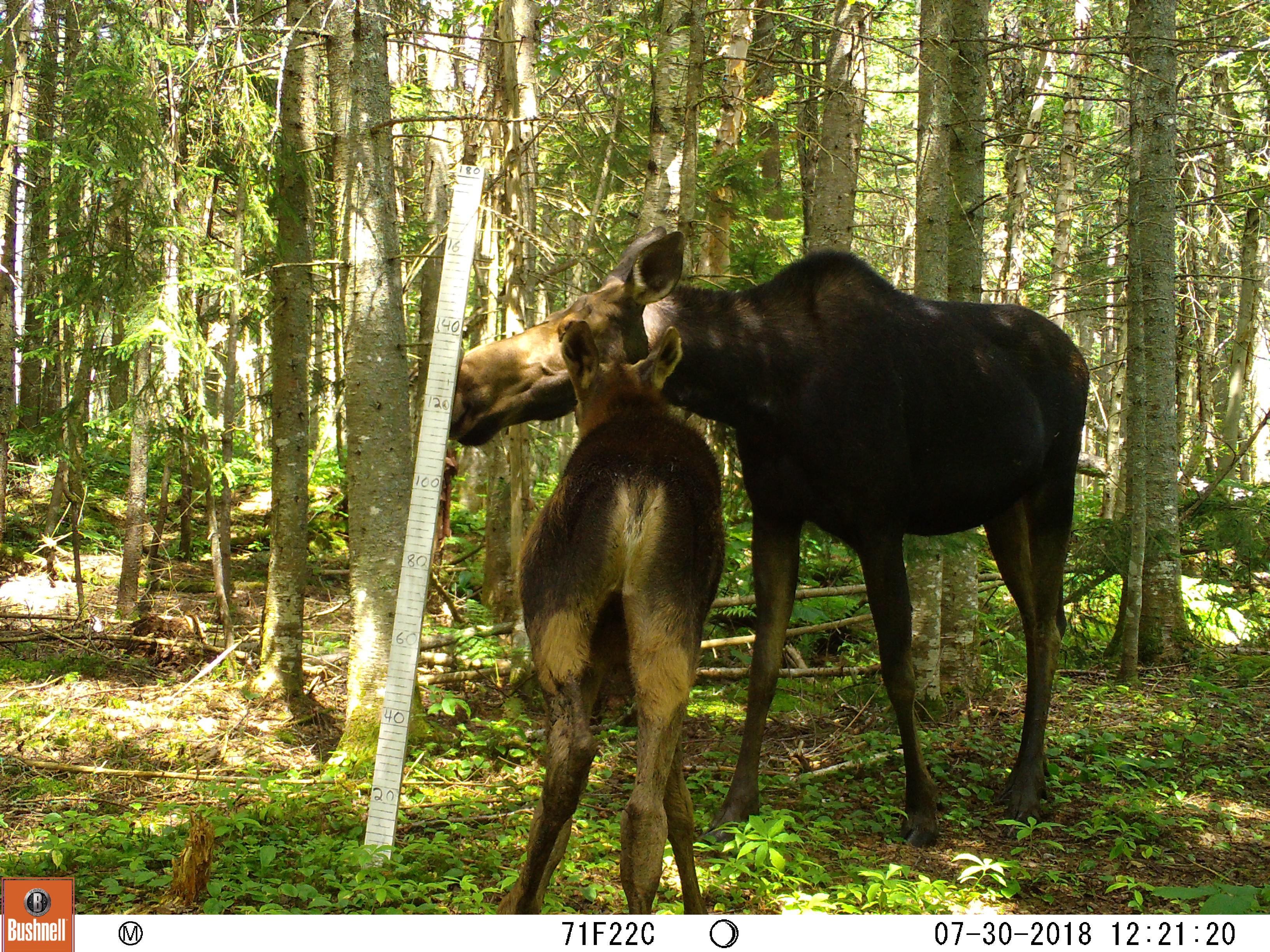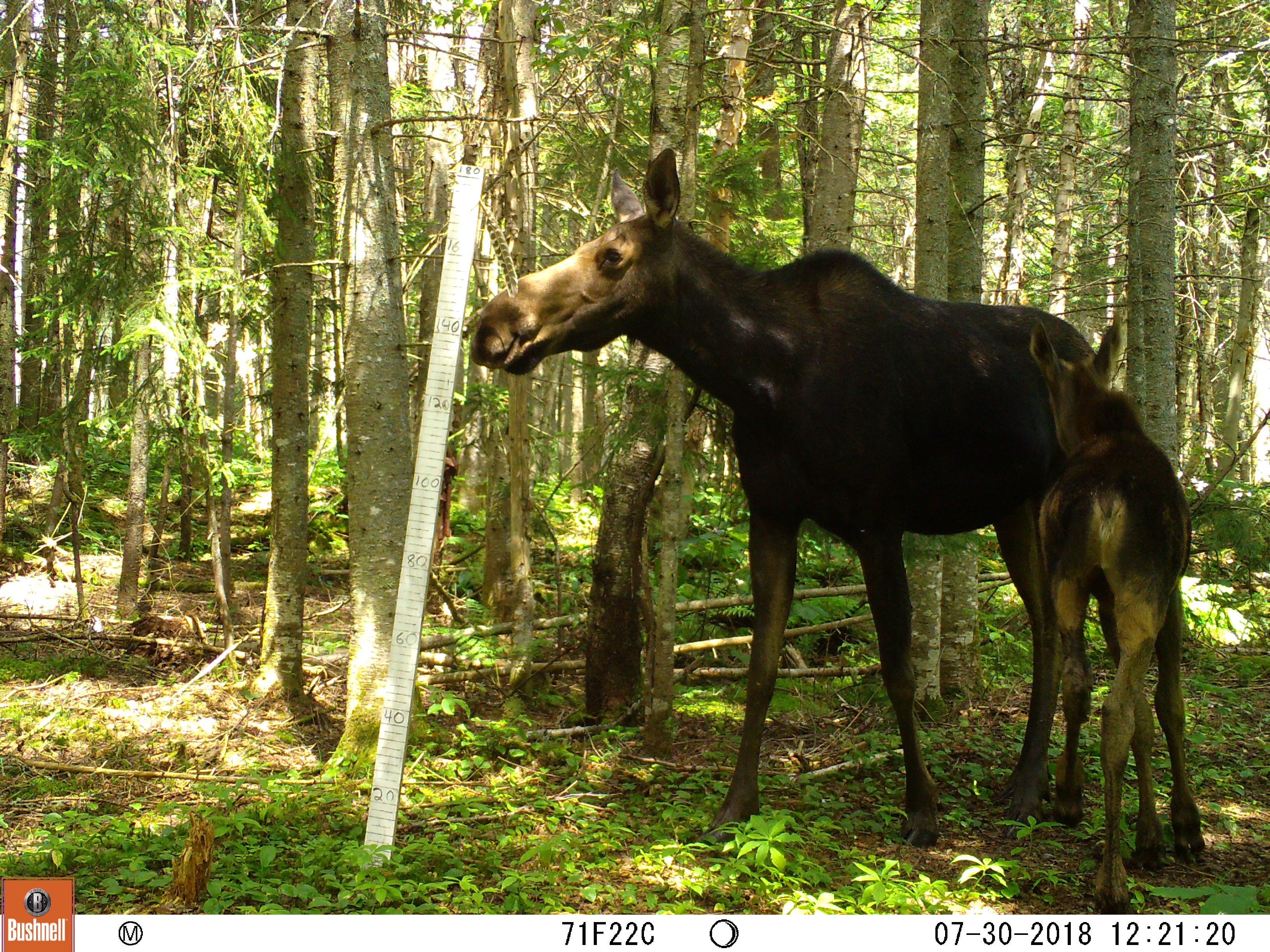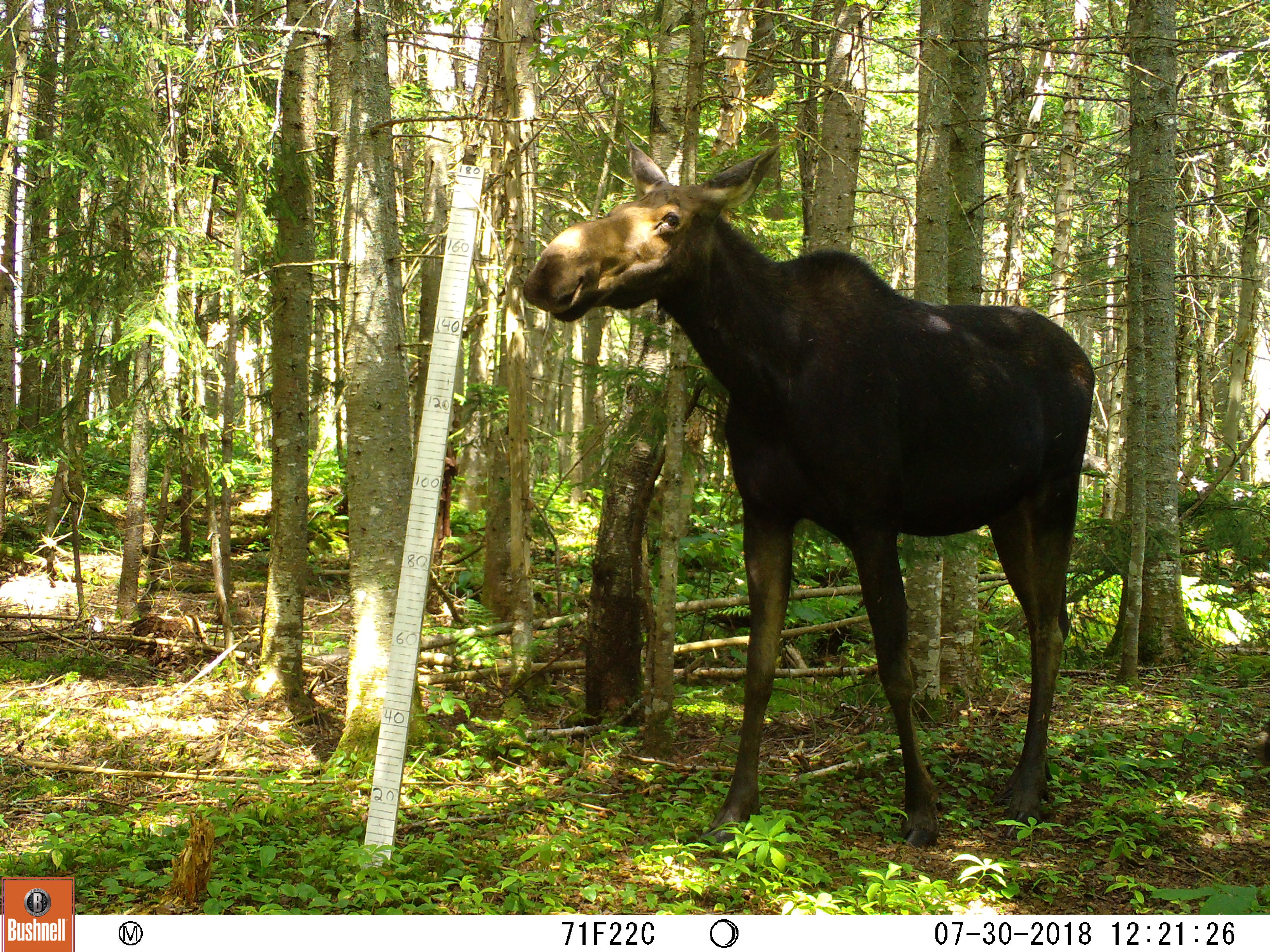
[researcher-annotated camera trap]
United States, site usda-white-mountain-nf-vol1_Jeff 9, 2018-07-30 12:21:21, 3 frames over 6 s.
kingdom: Animalia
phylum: Chordata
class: Mammalia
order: Artiodactyla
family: Cervidae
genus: Alces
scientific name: Alces alces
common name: moose